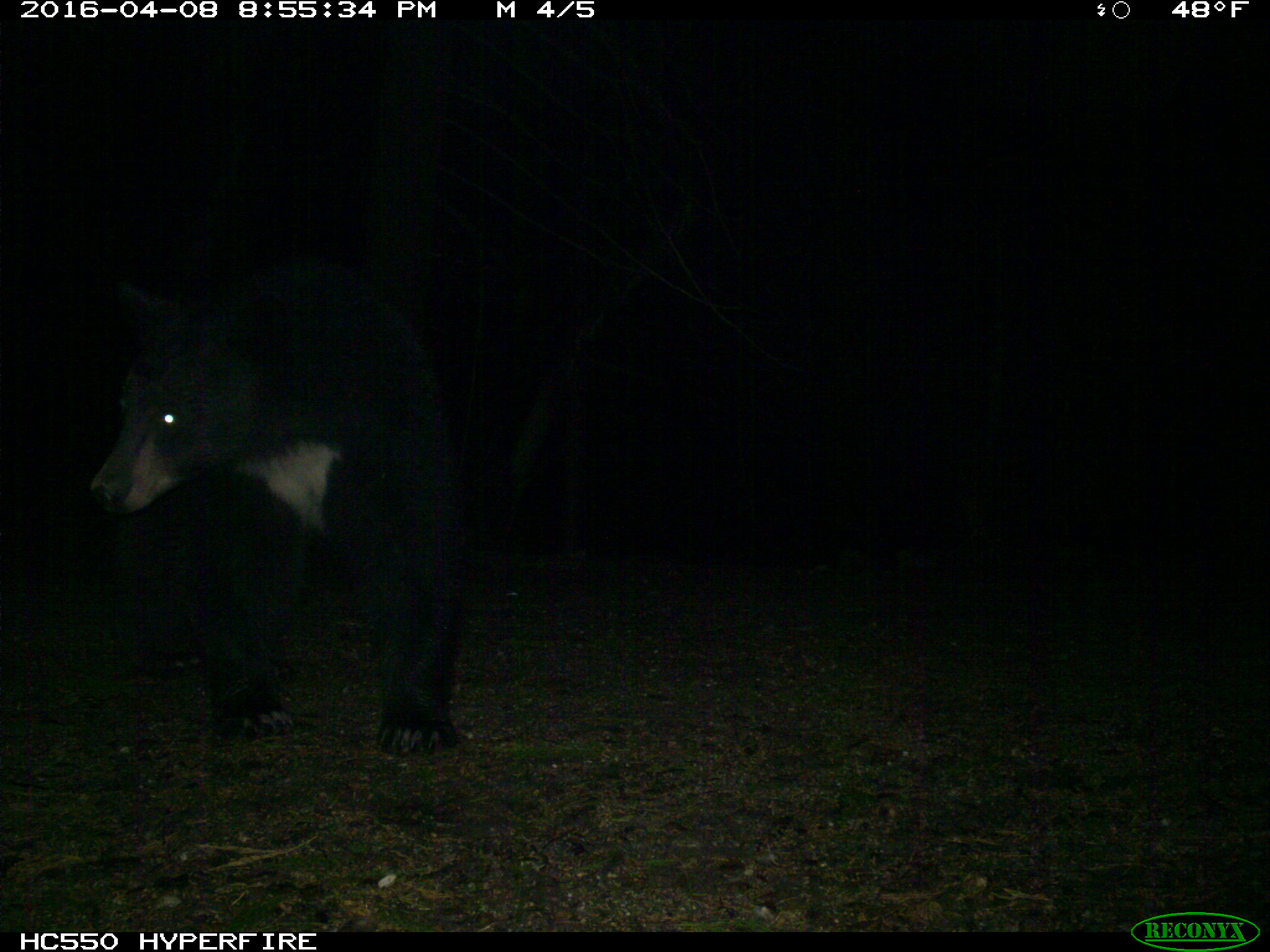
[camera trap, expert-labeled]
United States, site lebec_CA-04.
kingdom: Animalia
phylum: Chordata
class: Mammalia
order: Carnivora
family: Ursidae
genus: Ursus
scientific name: Ursus americanus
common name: american black bear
Ursus americanus (american black bear).